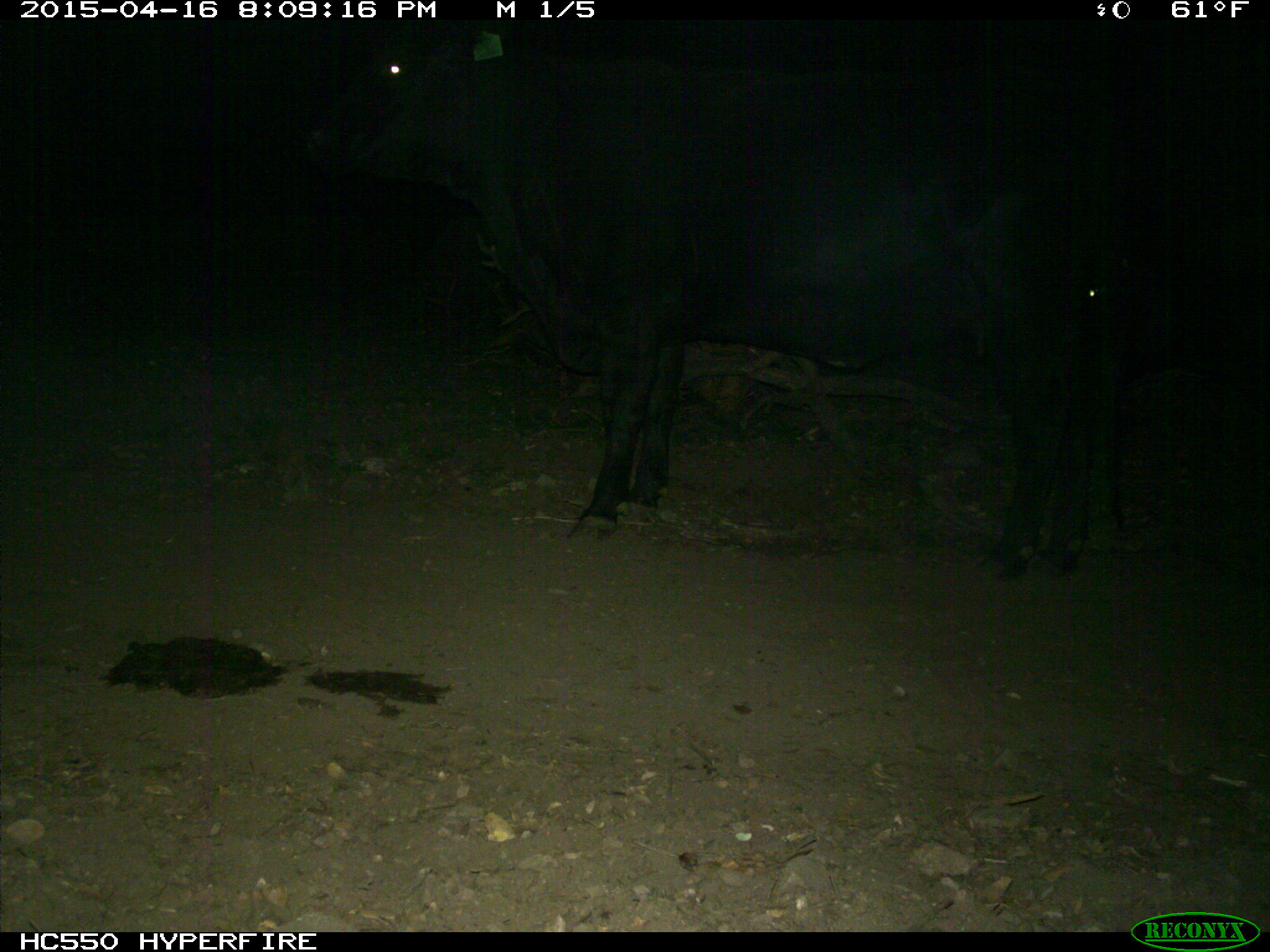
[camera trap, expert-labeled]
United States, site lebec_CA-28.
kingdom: Animalia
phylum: Chordata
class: Mammalia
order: Artiodactyla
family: Bovidae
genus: Bos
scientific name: Bos taurus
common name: domestic cow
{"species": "Bos taurus (domestic cow)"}